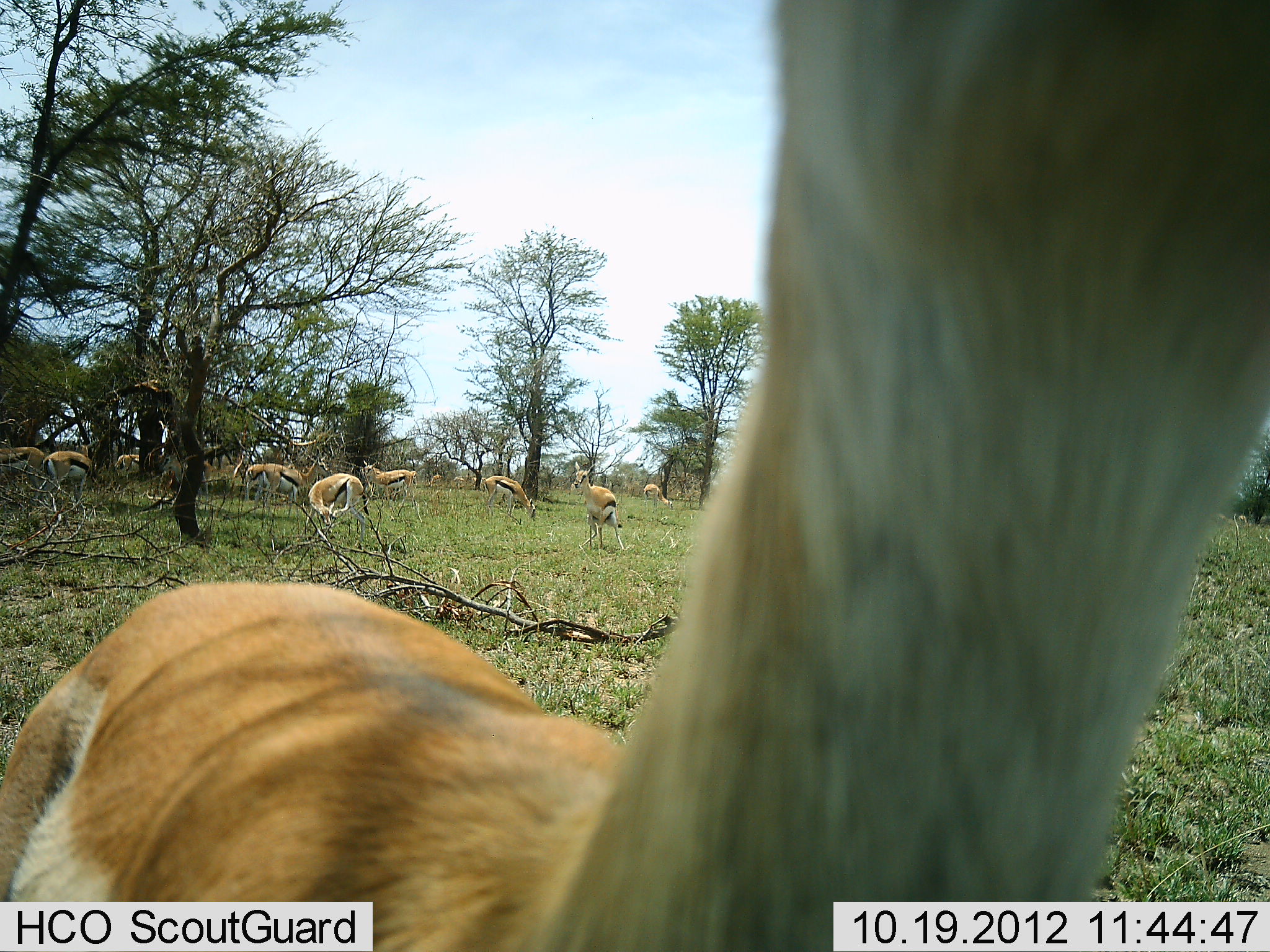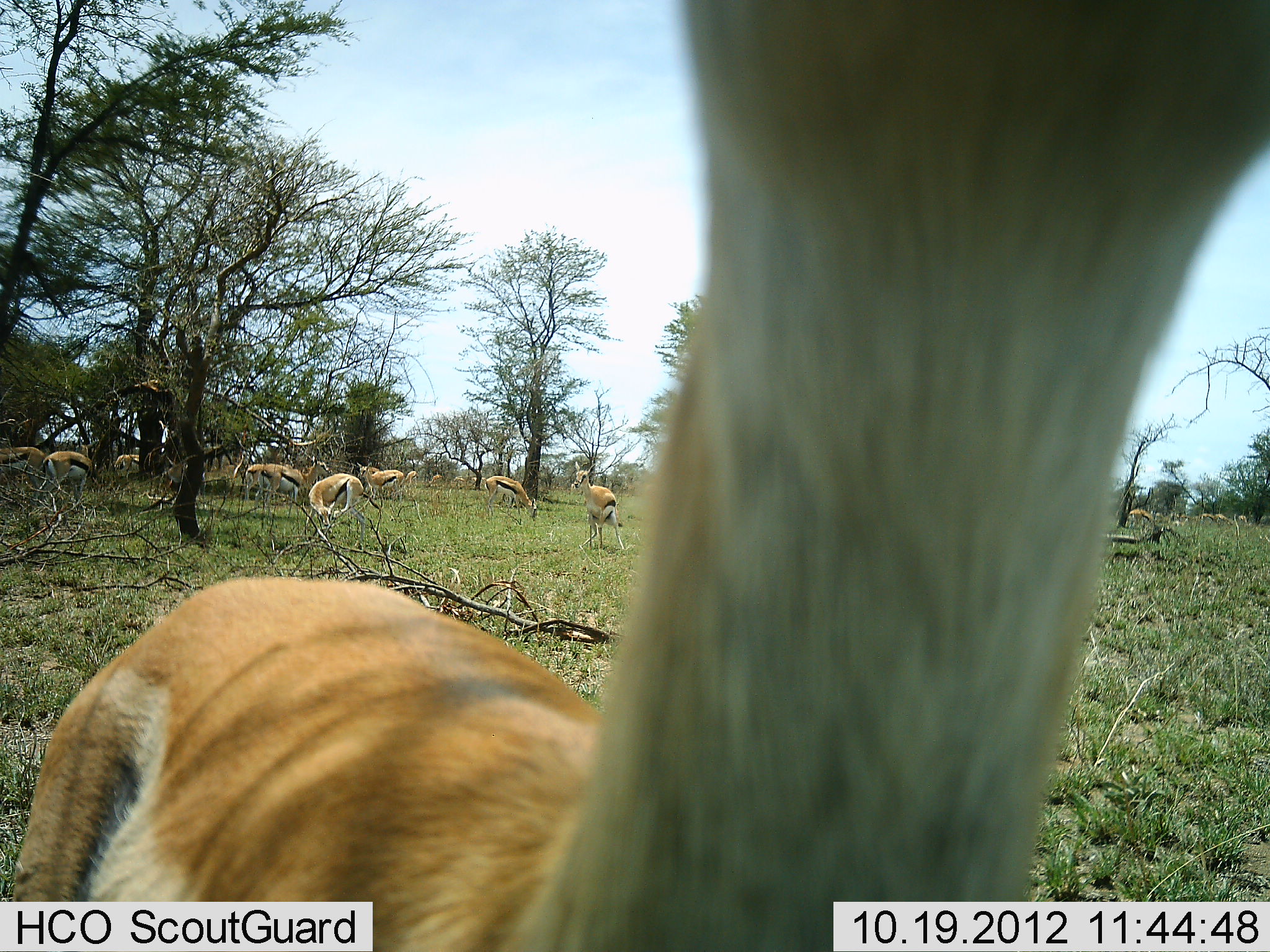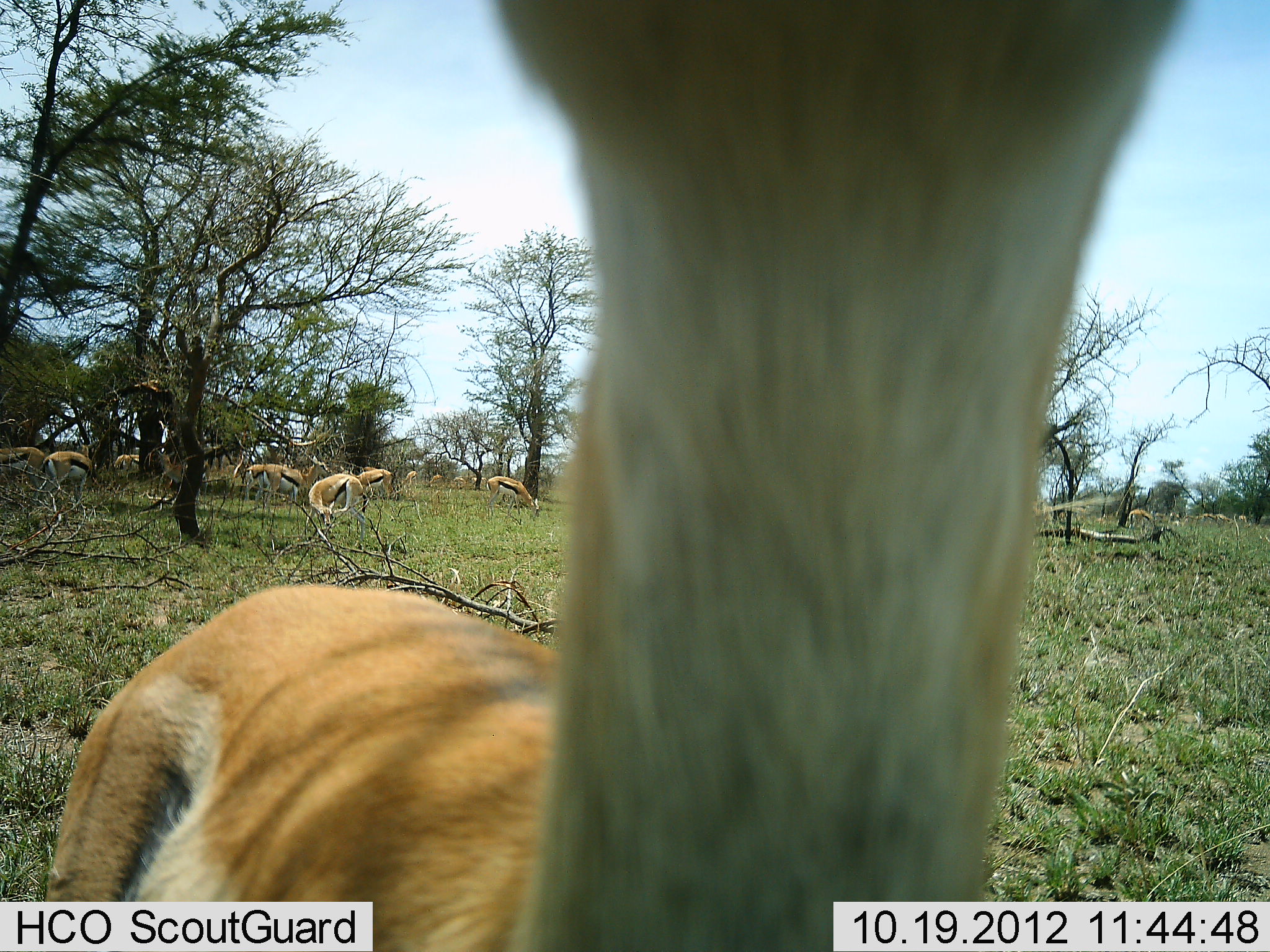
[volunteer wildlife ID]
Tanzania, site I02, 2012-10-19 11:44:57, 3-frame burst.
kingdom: Animalia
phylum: Chordata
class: Mammalia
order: Artiodactyla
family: Bovidae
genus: Eudorcas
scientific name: Eudorcas thomsonii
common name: thomson's gazelle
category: gazellethomsons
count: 11-50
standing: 80%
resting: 0%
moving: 30%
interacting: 20%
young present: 0%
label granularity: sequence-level